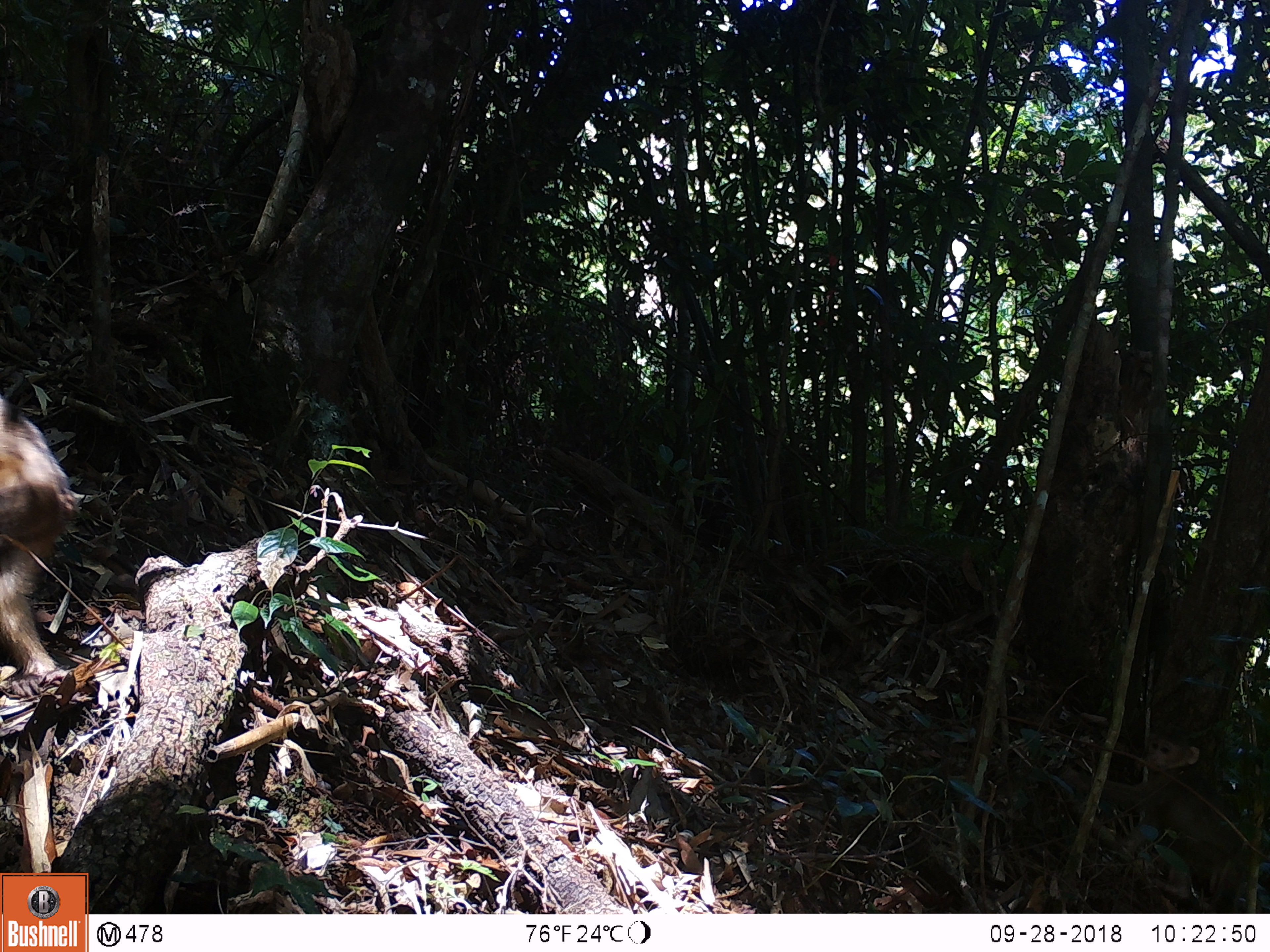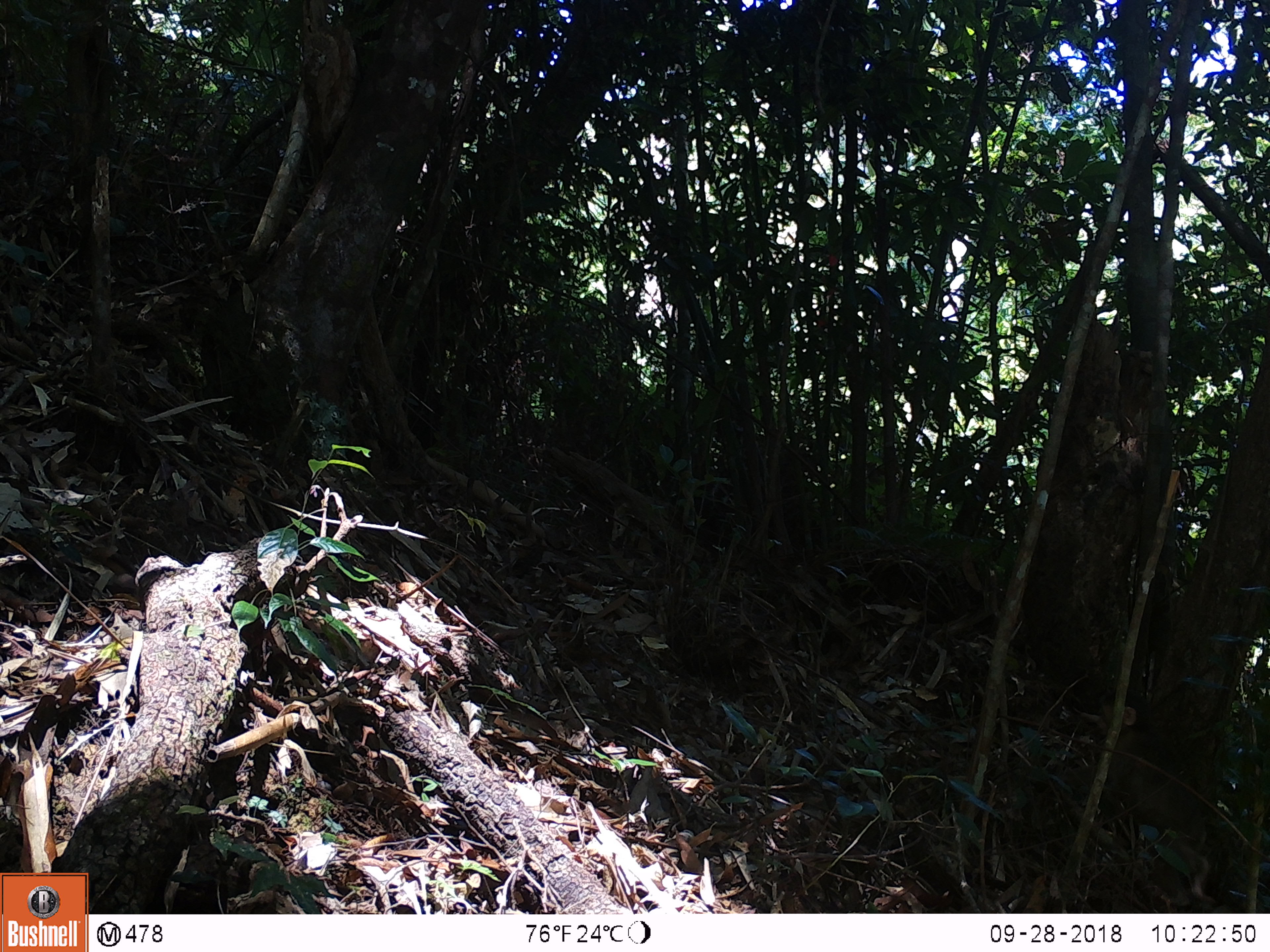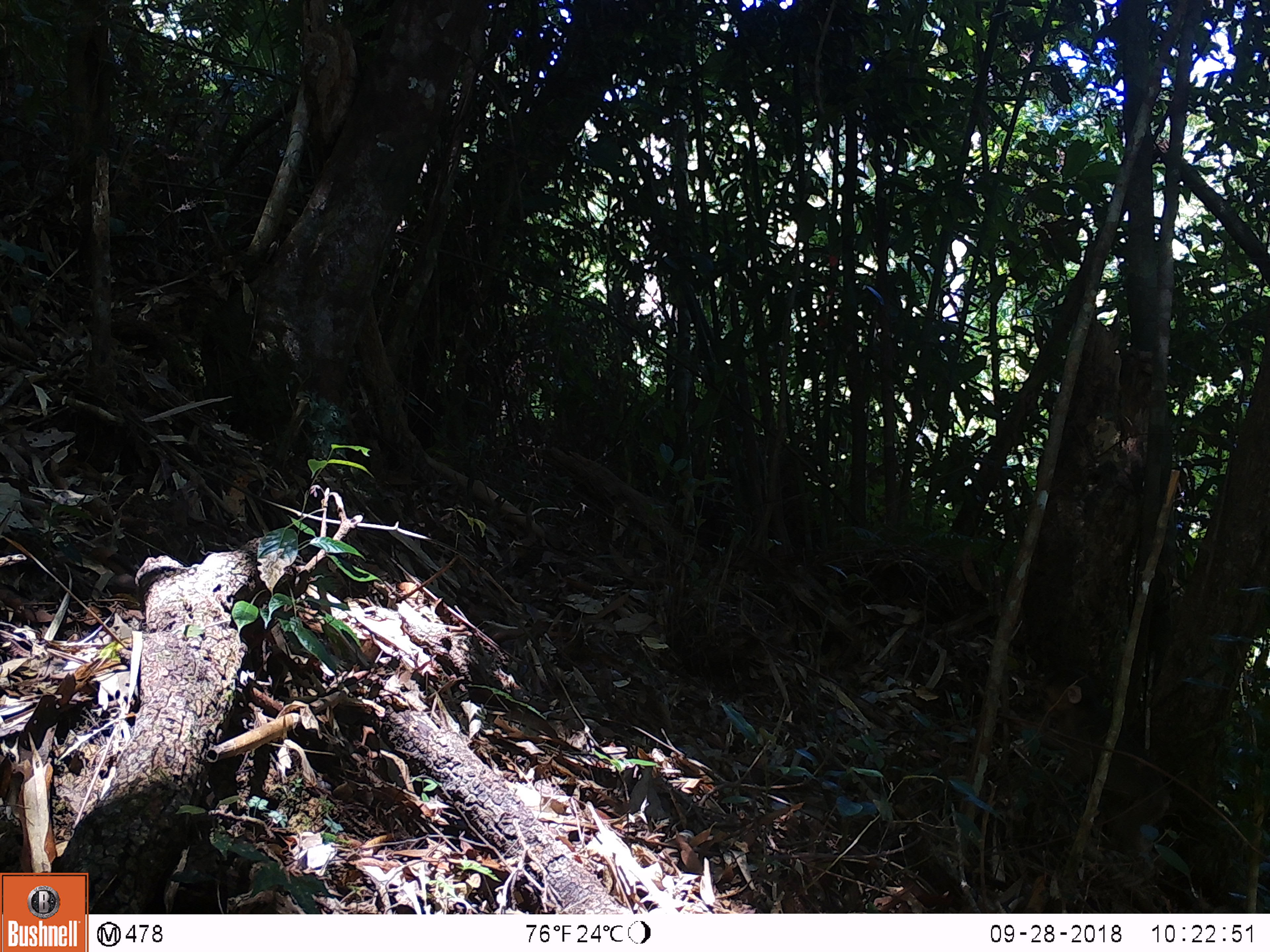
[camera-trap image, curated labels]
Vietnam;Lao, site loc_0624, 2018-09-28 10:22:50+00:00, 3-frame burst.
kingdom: Animalia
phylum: Chordata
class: Mammalia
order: Primates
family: Cercopithecidae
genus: Macaca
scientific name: Macaca arctoides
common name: stump-tailed macaque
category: stump tailed macaque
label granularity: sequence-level